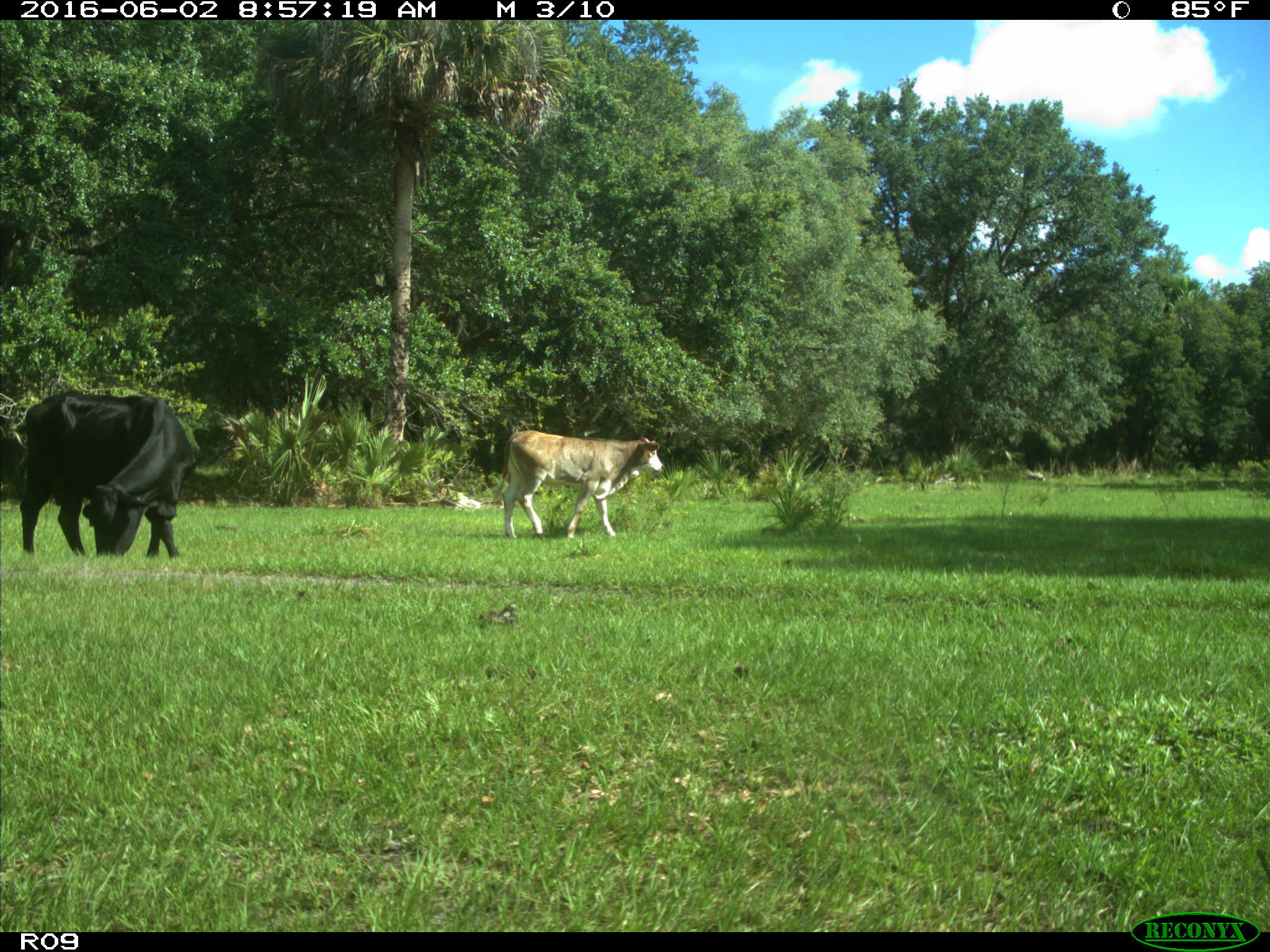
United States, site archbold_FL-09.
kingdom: Animalia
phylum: Chordata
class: Mammalia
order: Artiodactyla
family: Bovidae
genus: Bos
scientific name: Bos taurus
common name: domestic cow